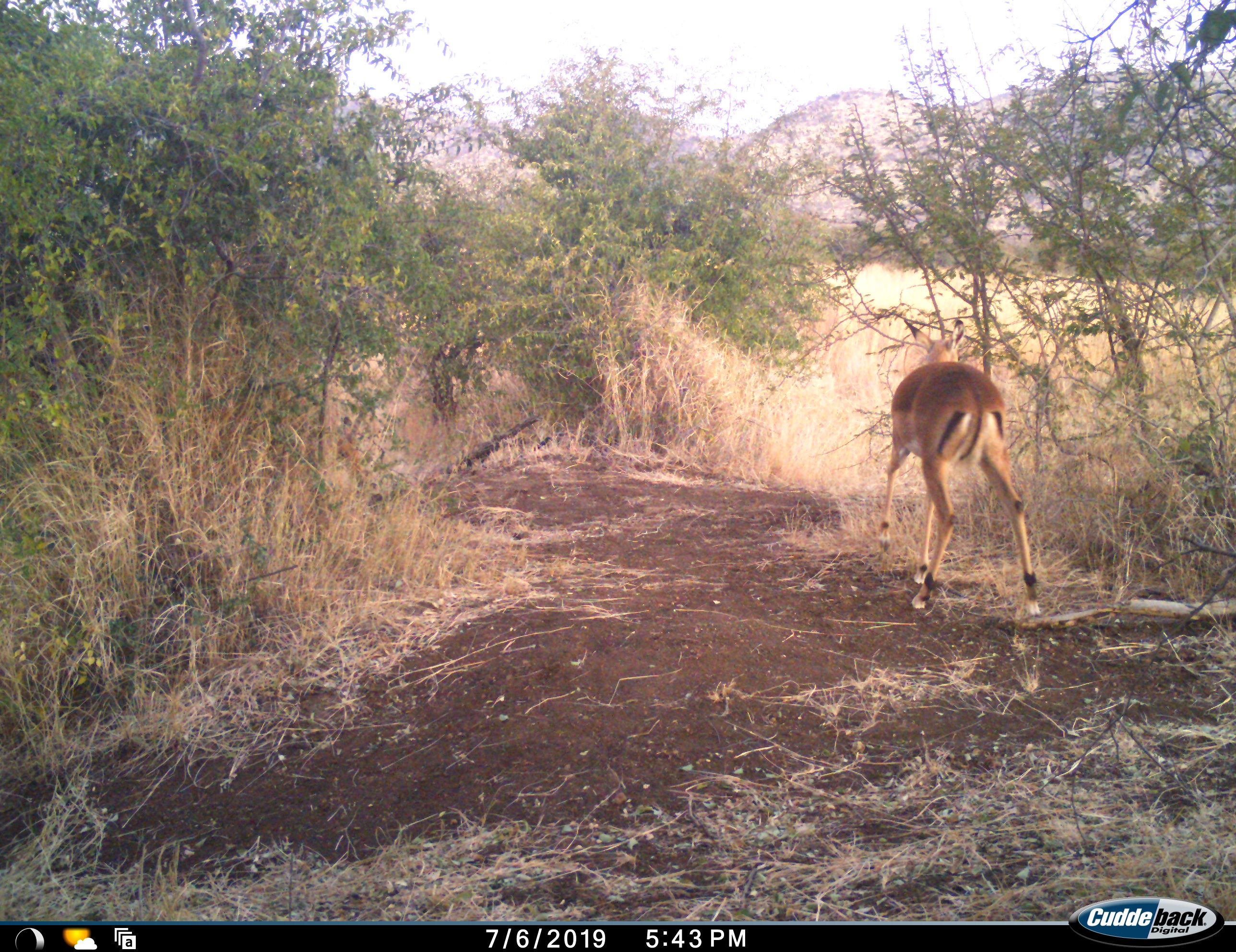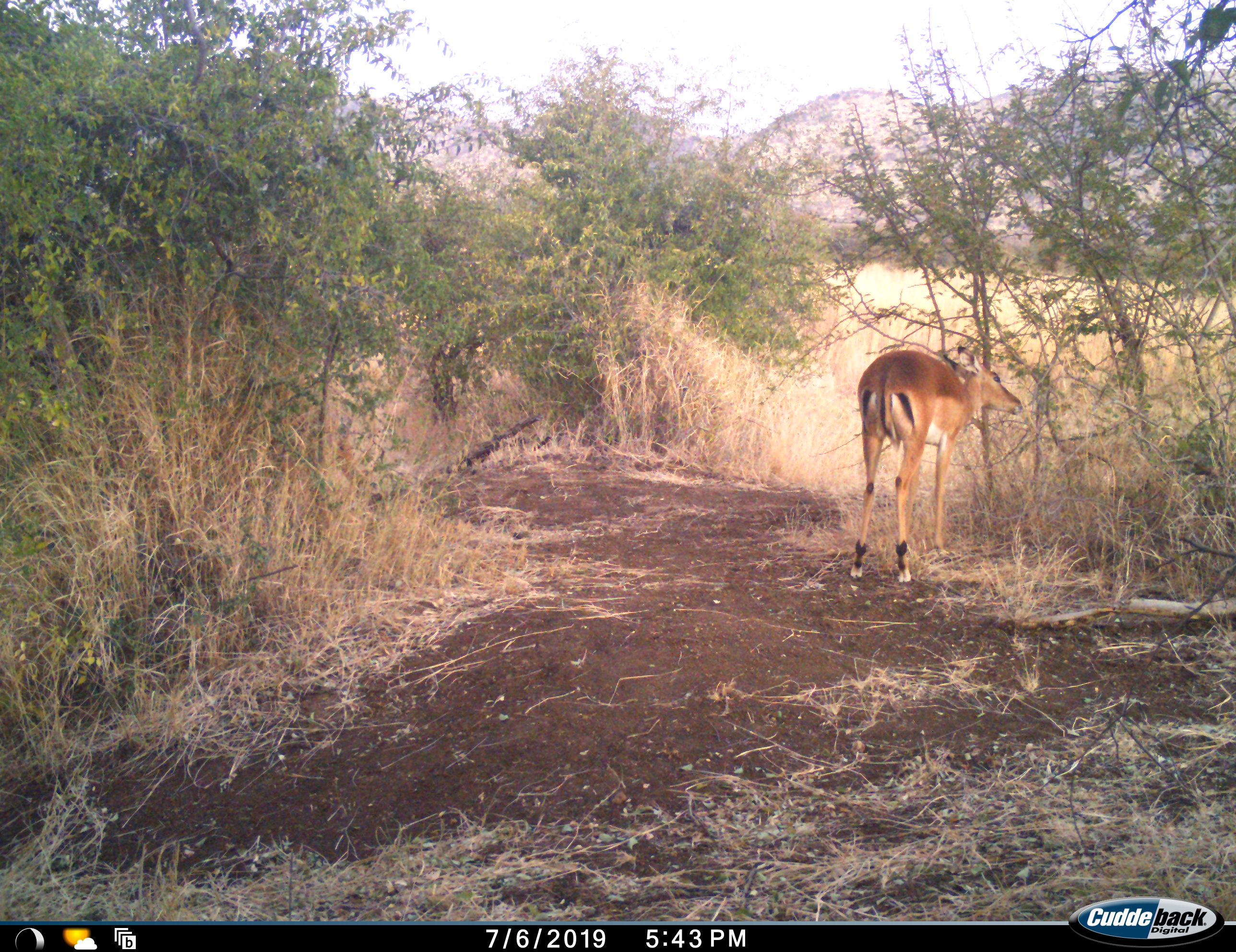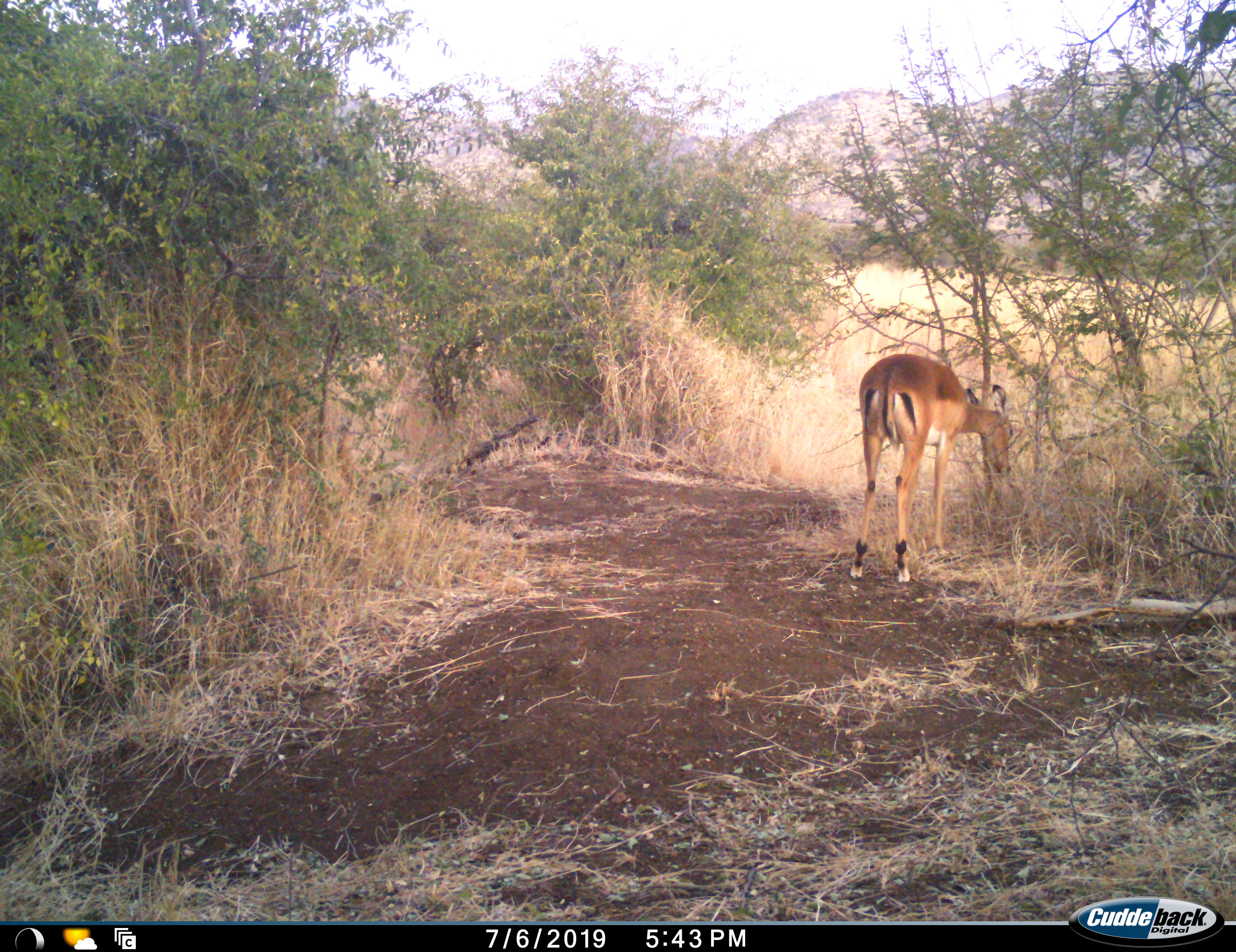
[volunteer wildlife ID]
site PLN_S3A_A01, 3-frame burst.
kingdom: Animalia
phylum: Chordata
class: Mammalia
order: Artiodactyla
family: Bovidae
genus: Aepyceros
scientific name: Aepyceros melampus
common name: impala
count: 1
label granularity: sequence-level